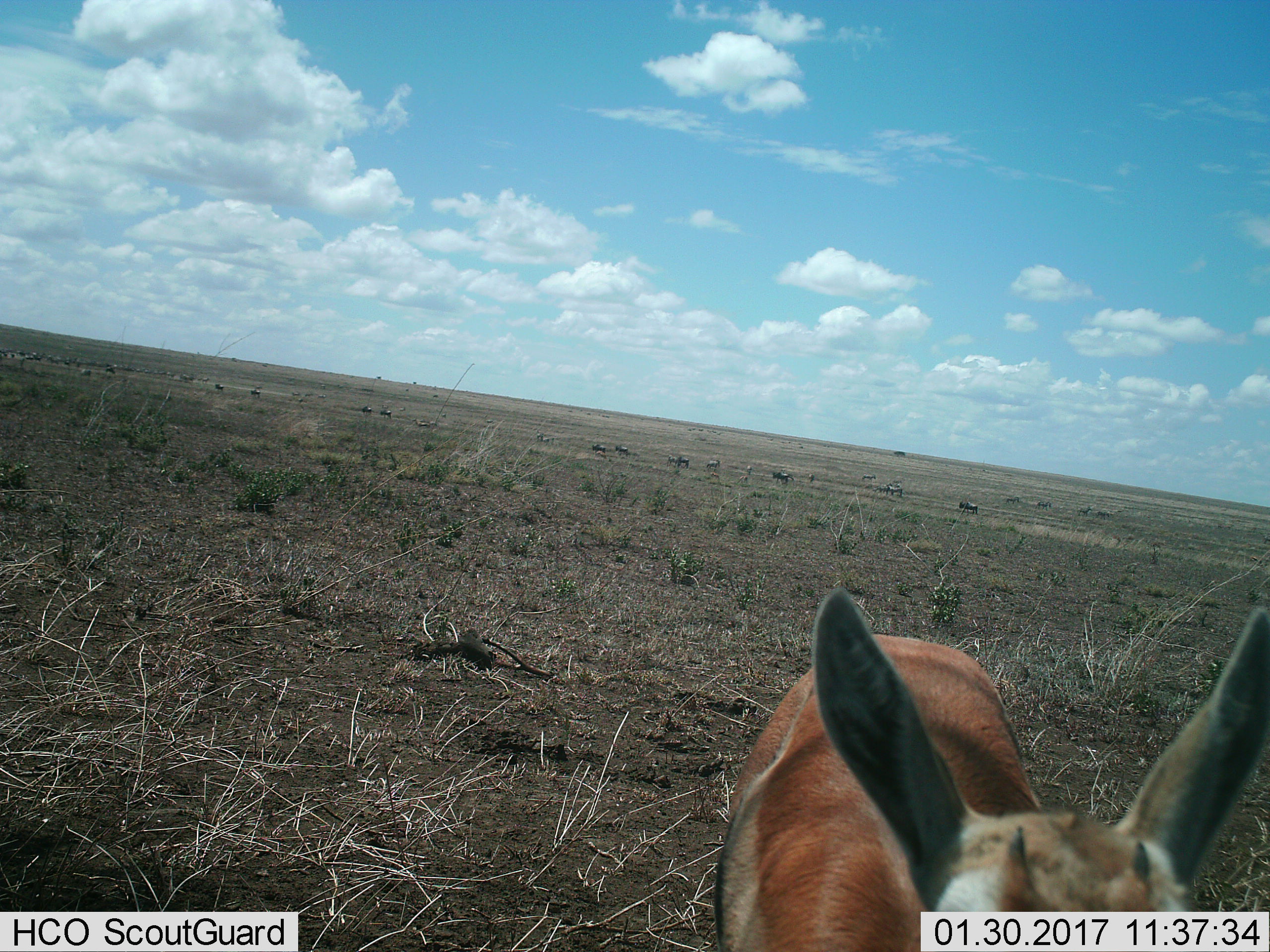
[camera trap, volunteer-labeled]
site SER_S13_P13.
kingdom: Animalia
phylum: Chordata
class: Mammalia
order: Artiodactyla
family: Bovidae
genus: Eudorcas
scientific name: Eudorcas thomsonii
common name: thomson's gazelle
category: gazellethomsons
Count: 1.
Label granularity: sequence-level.